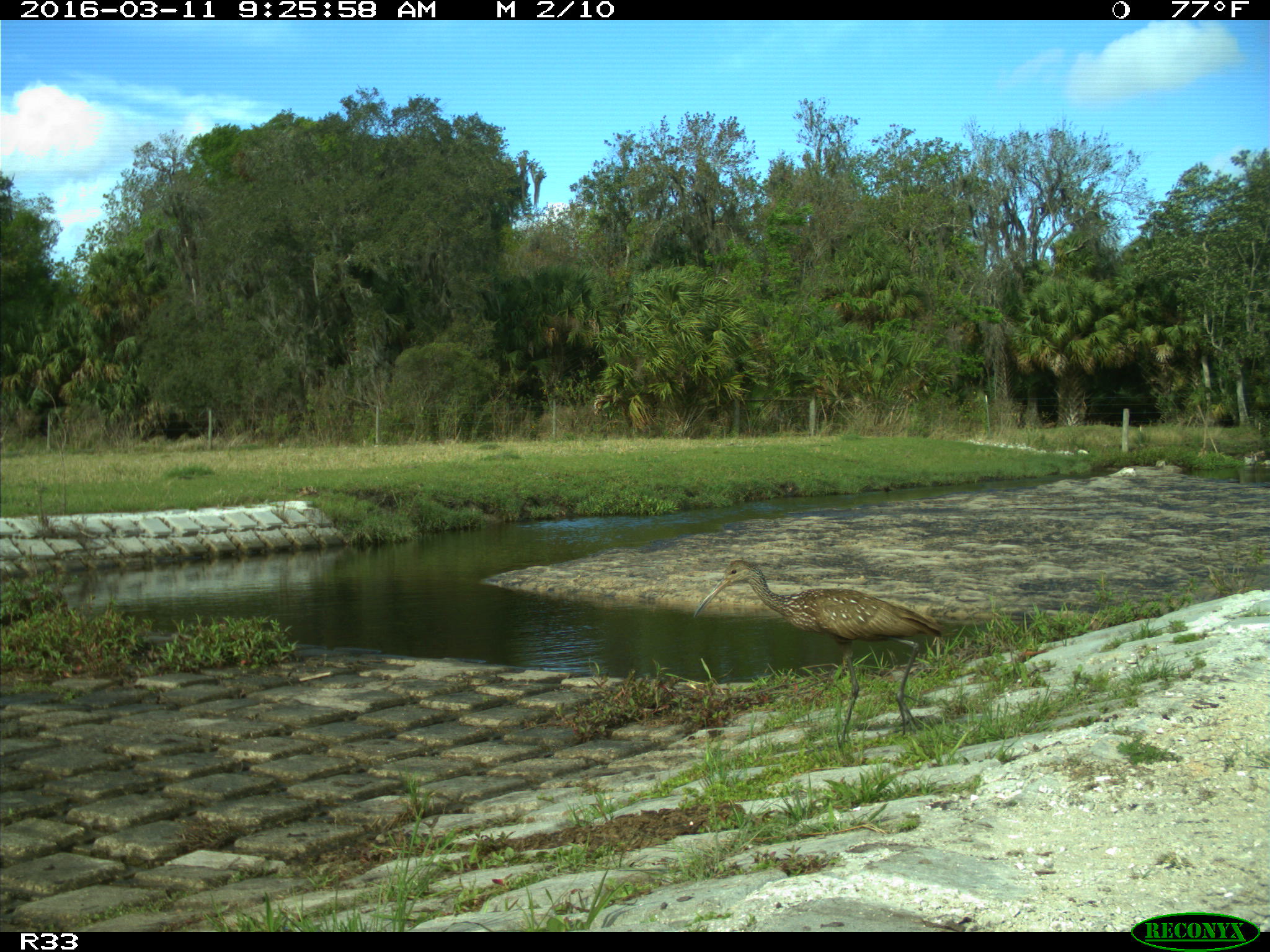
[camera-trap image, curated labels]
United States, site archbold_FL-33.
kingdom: Animalia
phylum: Chordata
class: Aves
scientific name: Aves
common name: birds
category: unidentified bird